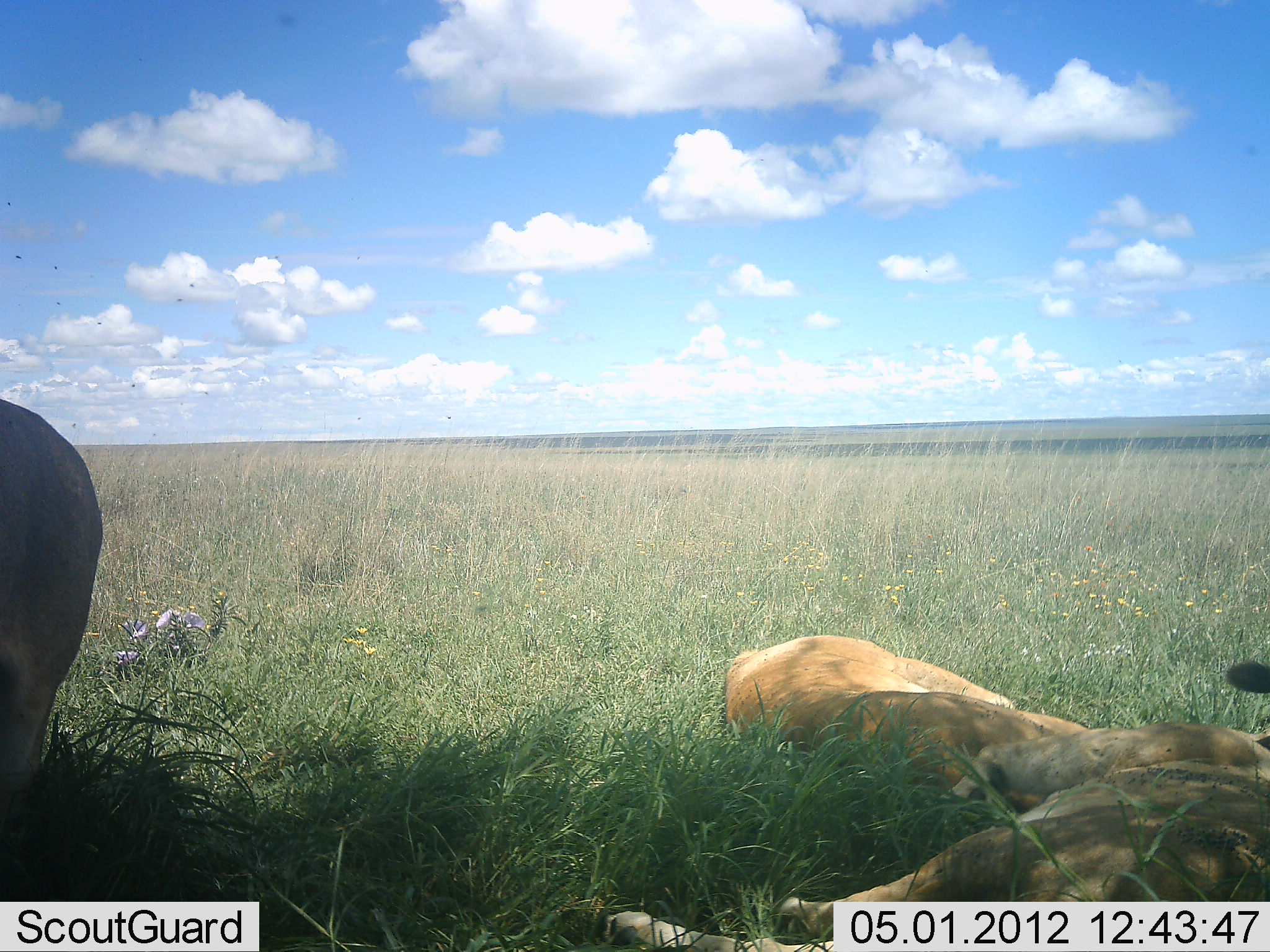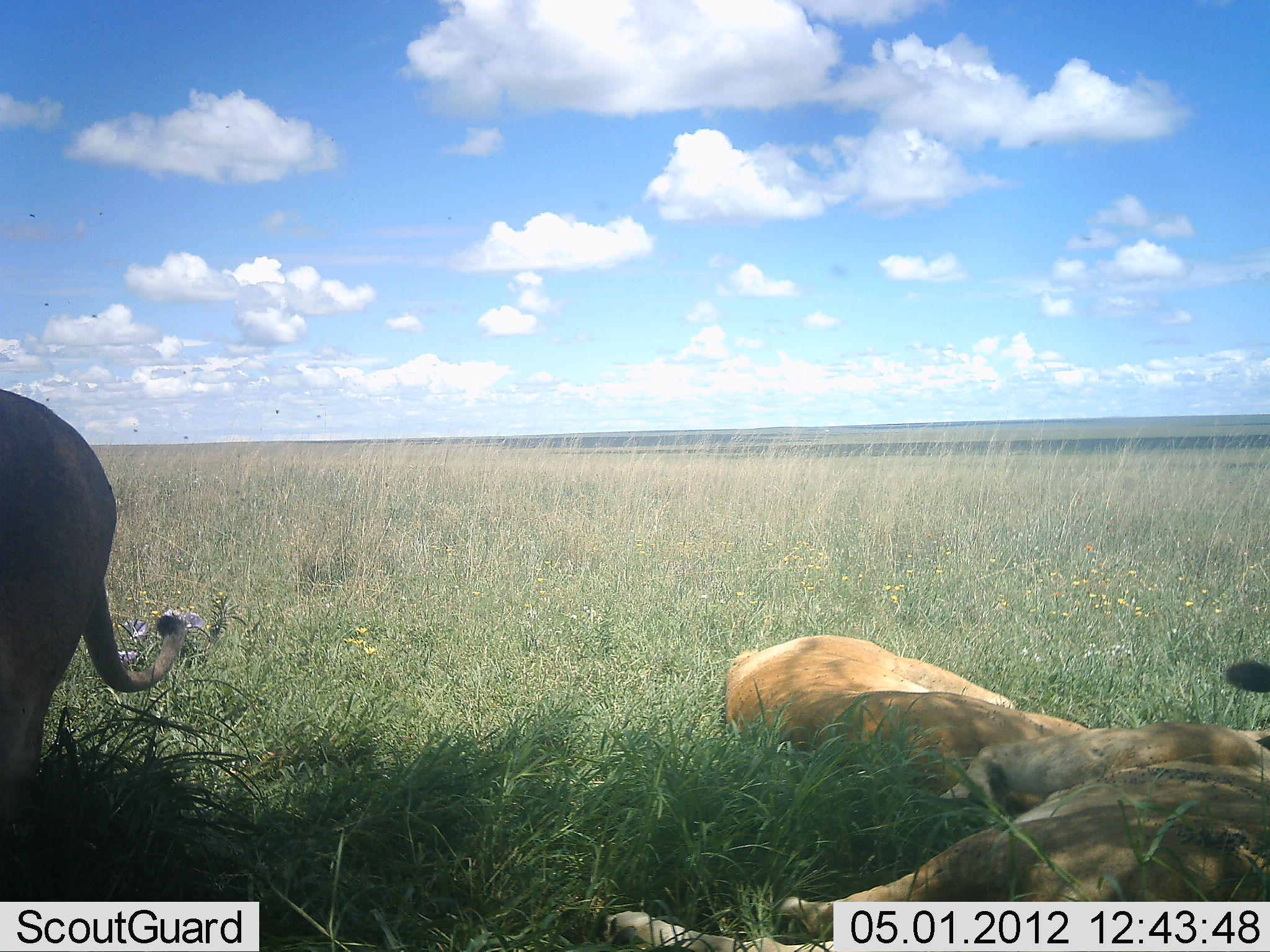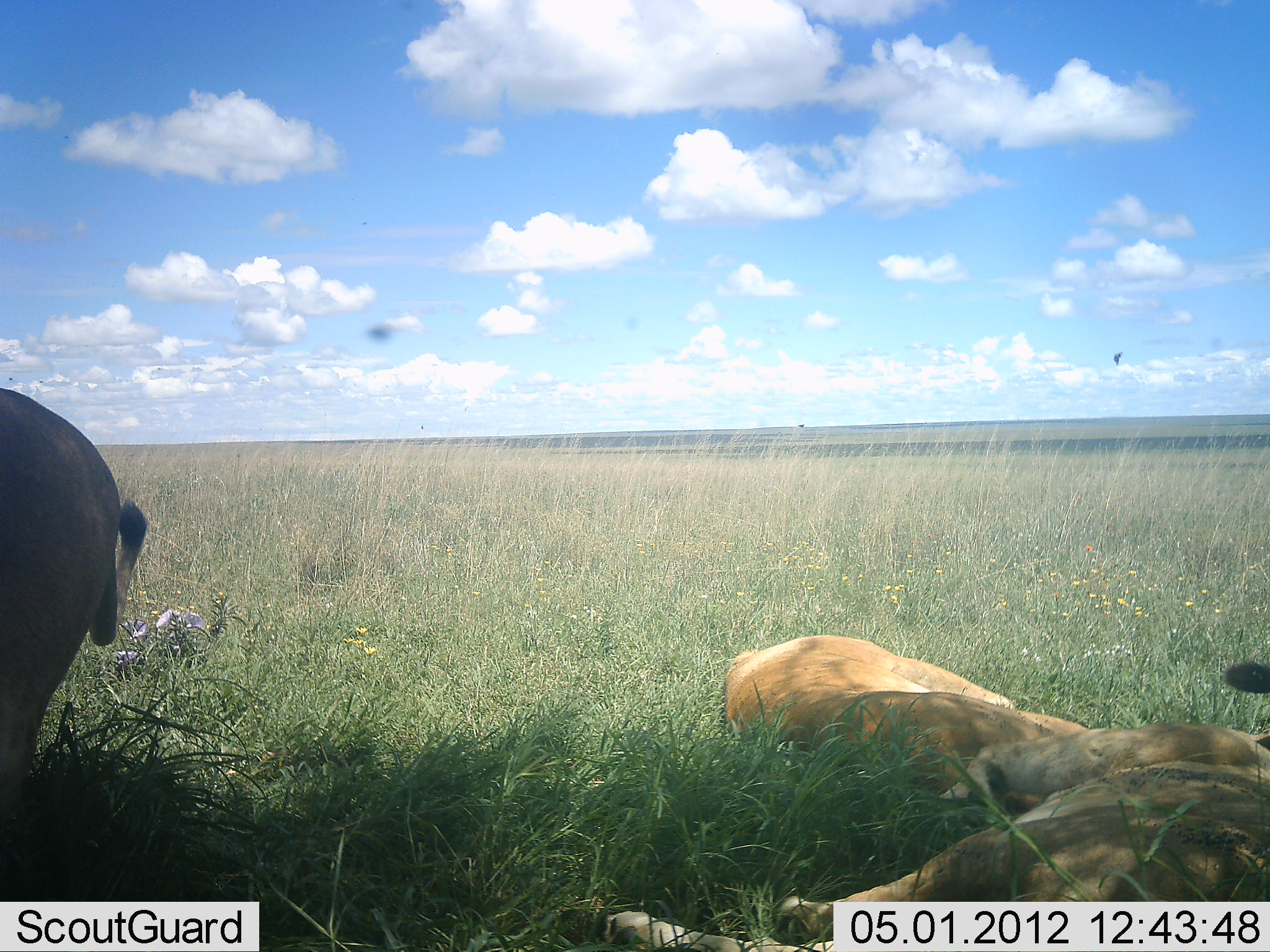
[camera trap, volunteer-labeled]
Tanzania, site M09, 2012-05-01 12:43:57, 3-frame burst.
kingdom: Animalia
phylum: Chordata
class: Mammalia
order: Carnivora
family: Felidae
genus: Panthera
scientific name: Panthera leo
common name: lion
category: lionfemale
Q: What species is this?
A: Lionfemale (lion) (Panthera leo).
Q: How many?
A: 3.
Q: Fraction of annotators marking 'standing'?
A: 57%.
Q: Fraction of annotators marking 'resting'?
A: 100%.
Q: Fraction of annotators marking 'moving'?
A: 5%.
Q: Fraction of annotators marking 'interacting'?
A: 0%.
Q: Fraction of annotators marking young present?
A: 5%.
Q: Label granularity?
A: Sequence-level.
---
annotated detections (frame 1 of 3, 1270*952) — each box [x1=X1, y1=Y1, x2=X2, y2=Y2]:
animal: [x1=596, y1=661, x2=1269, y2=952]; [x1=723, y1=633, x2=1087, y2=801]; [x1=0, y1=402, x2=104, y2=836]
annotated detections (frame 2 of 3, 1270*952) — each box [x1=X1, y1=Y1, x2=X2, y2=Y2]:
animal: [x1=599, y1=667, x2=1268, y2=952]; [x1=0, y1=385, x2=184, y2=818]; [x1=724, y1=634, x2=1084, y2=779]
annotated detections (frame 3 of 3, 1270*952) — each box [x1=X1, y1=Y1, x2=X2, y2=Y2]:
animal: [x1=600, y1=665, x2=1270, y2=950]; [x1=725, y1=633, x2=1100, y2=805]; [x1=0, y1=385, x2=147, y2=822]